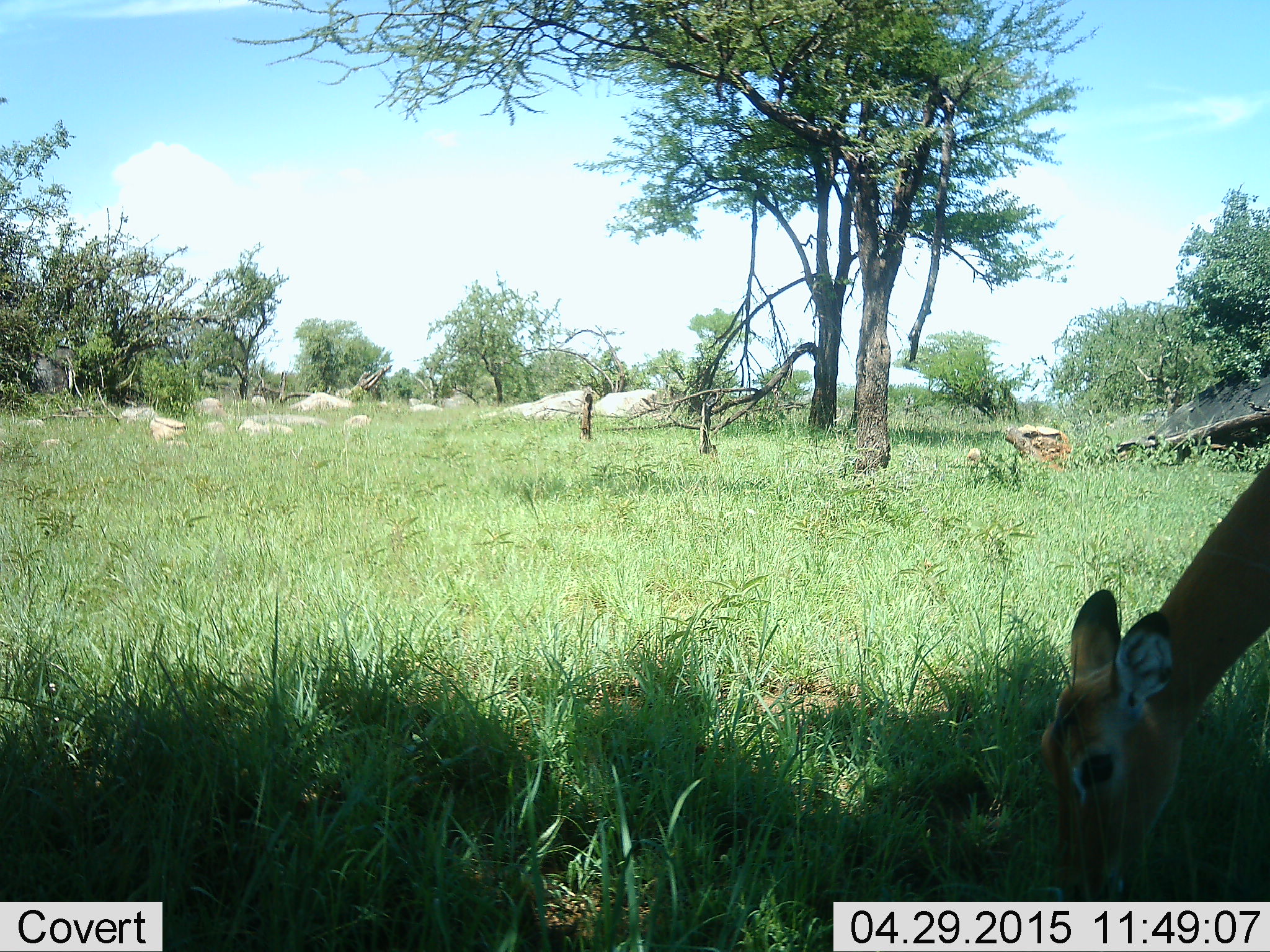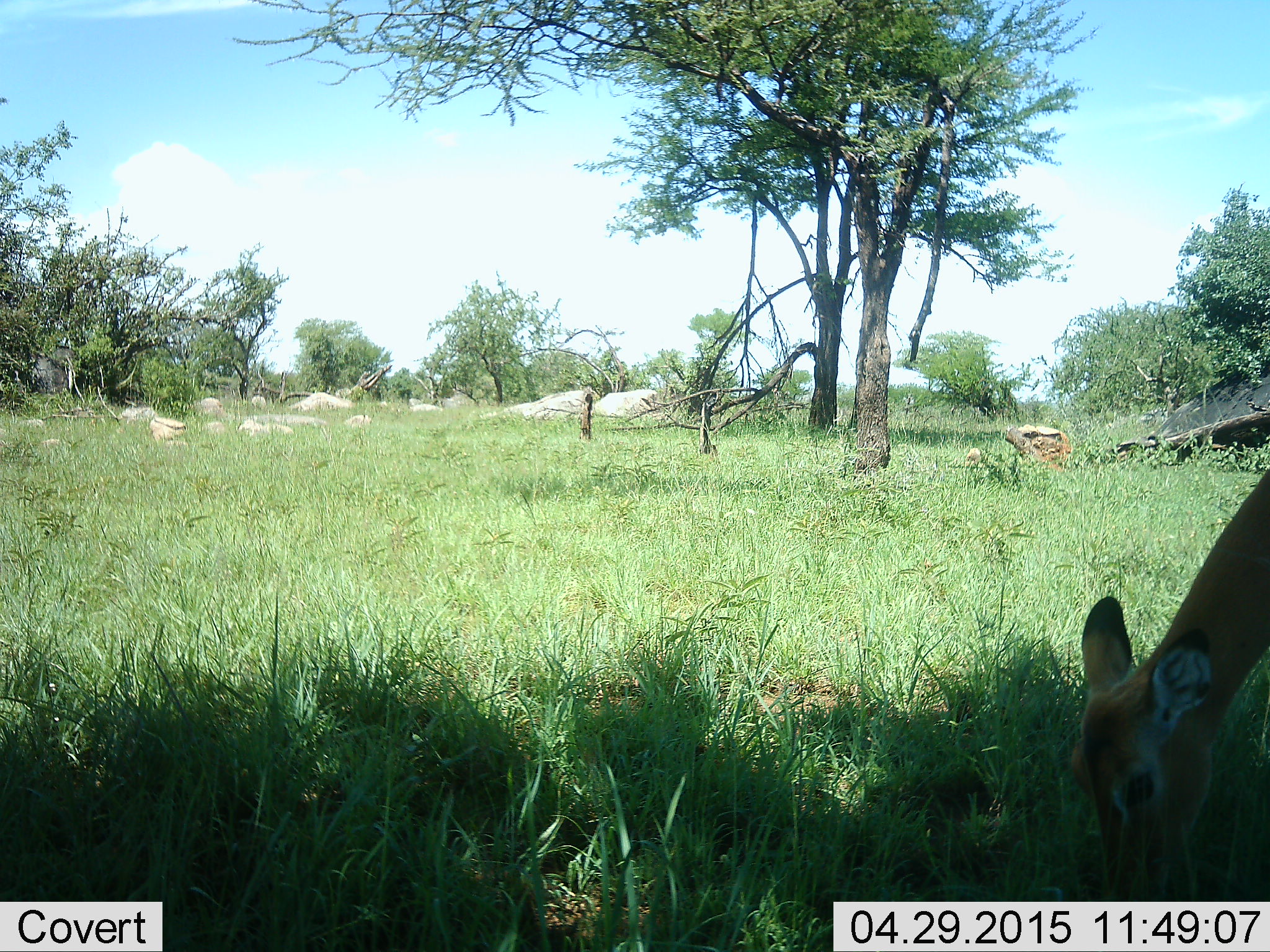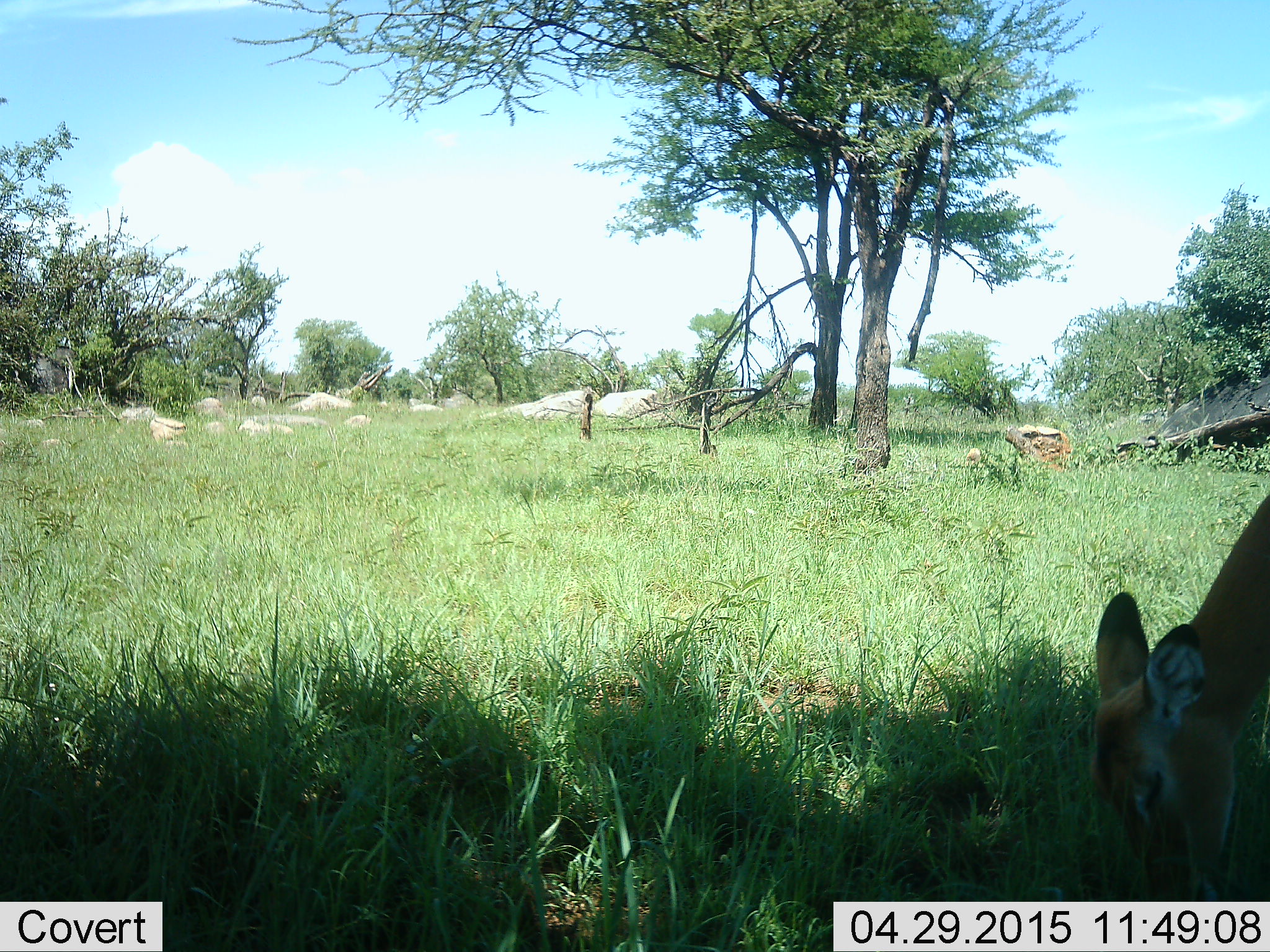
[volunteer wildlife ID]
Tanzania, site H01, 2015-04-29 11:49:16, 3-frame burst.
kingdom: Animalia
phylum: Chordata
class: Mammalia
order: Artiodactyla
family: Bovidae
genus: Aepyceros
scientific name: Aepyceros melampus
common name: impala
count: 1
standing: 40%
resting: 0%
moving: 0%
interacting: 0%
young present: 0%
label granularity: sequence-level